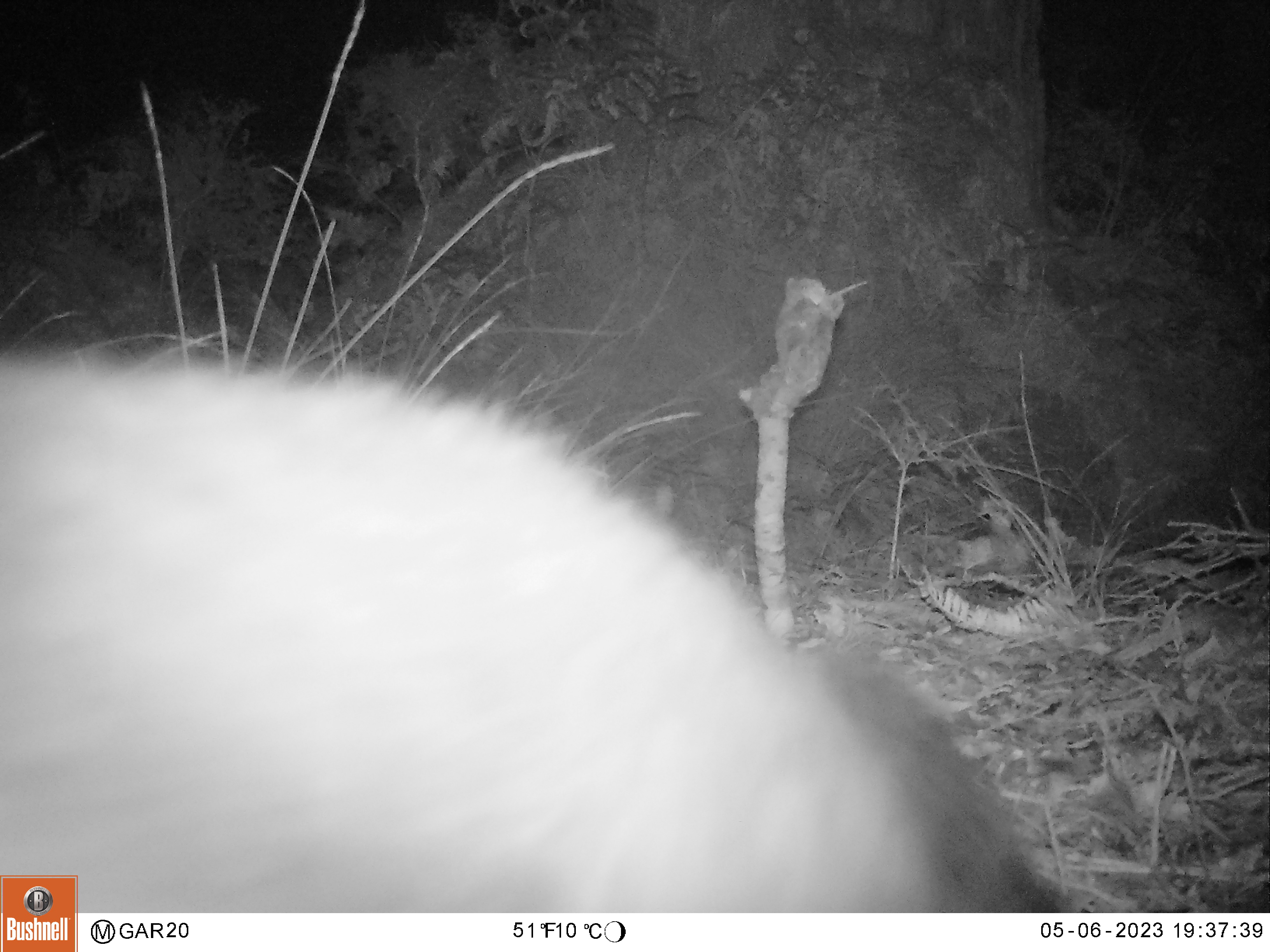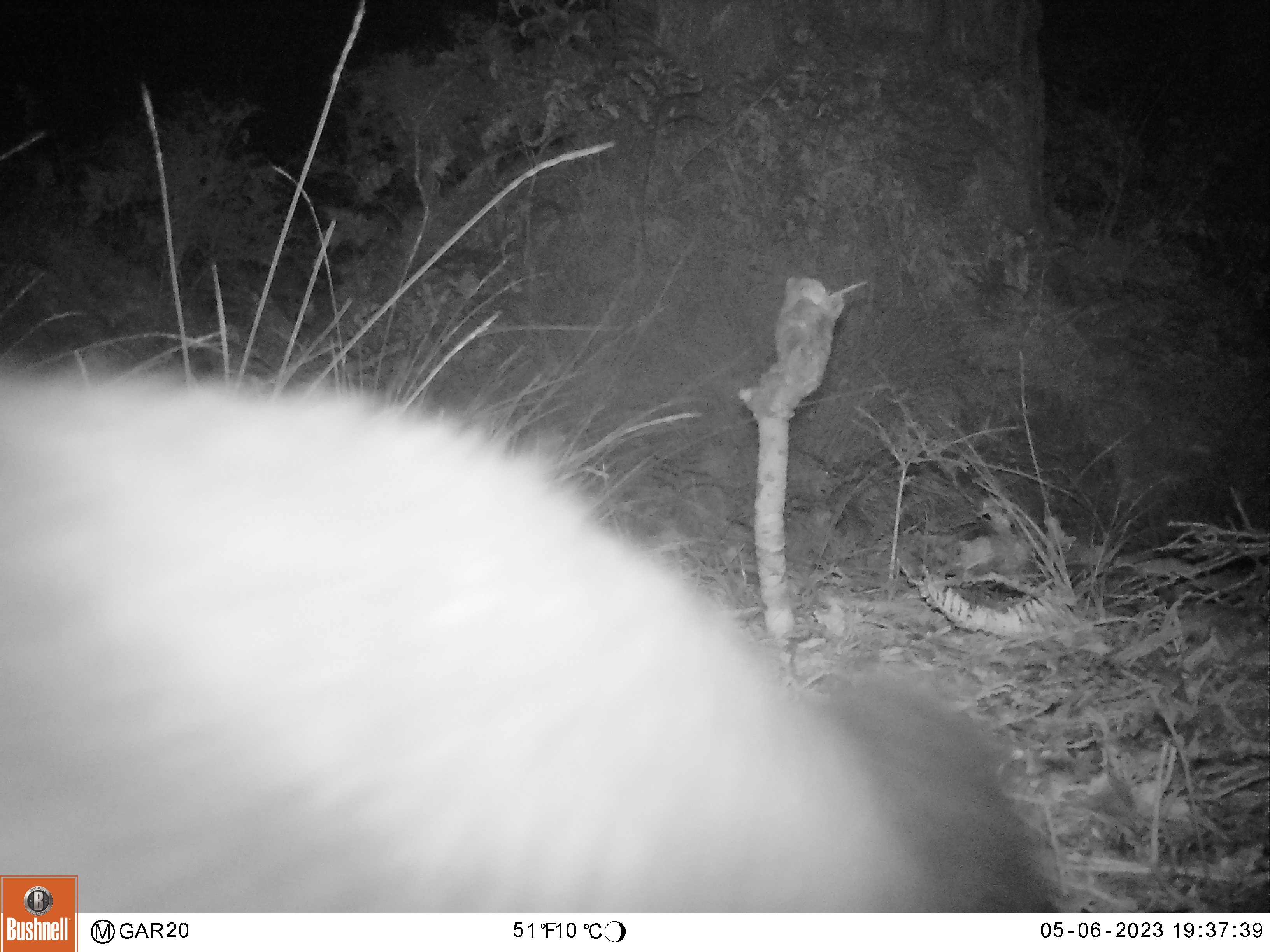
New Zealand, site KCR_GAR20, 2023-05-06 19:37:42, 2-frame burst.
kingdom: Animalia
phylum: Chordata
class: Mammalia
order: Diprotodontia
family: Phalangeridae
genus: Trichosurus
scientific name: Trichosurus vulpecula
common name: common brushtail possum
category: possum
Possum (common brushtail possum) (Trichosurus vulpecula).